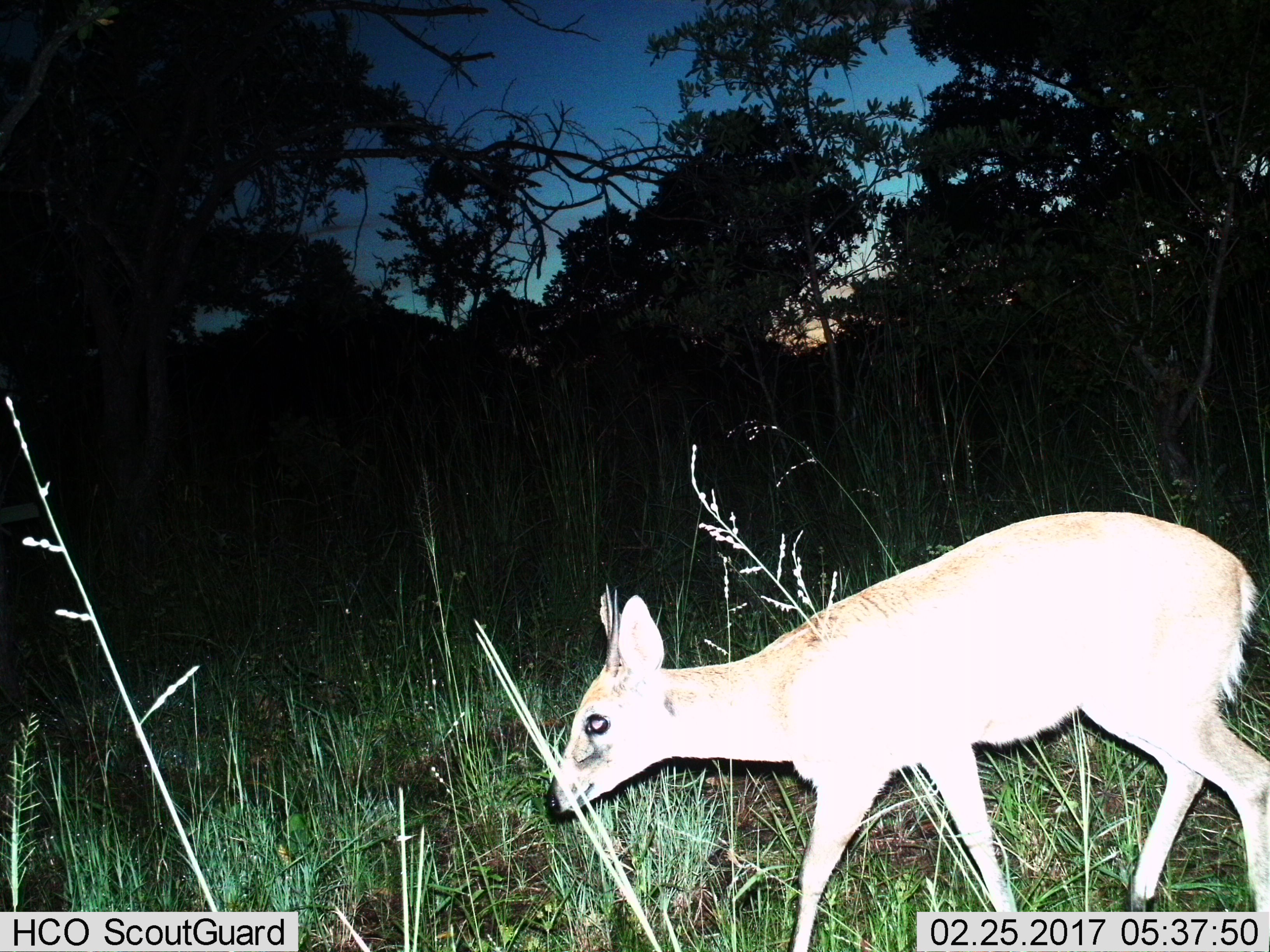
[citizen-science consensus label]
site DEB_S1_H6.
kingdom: Animalia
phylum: Chordata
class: Mammalia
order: Artiodactyla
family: Bovidae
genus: Sylvicapra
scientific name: Sylvicapra grimmia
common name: common duiker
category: duikercommongrey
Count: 1.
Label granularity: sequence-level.